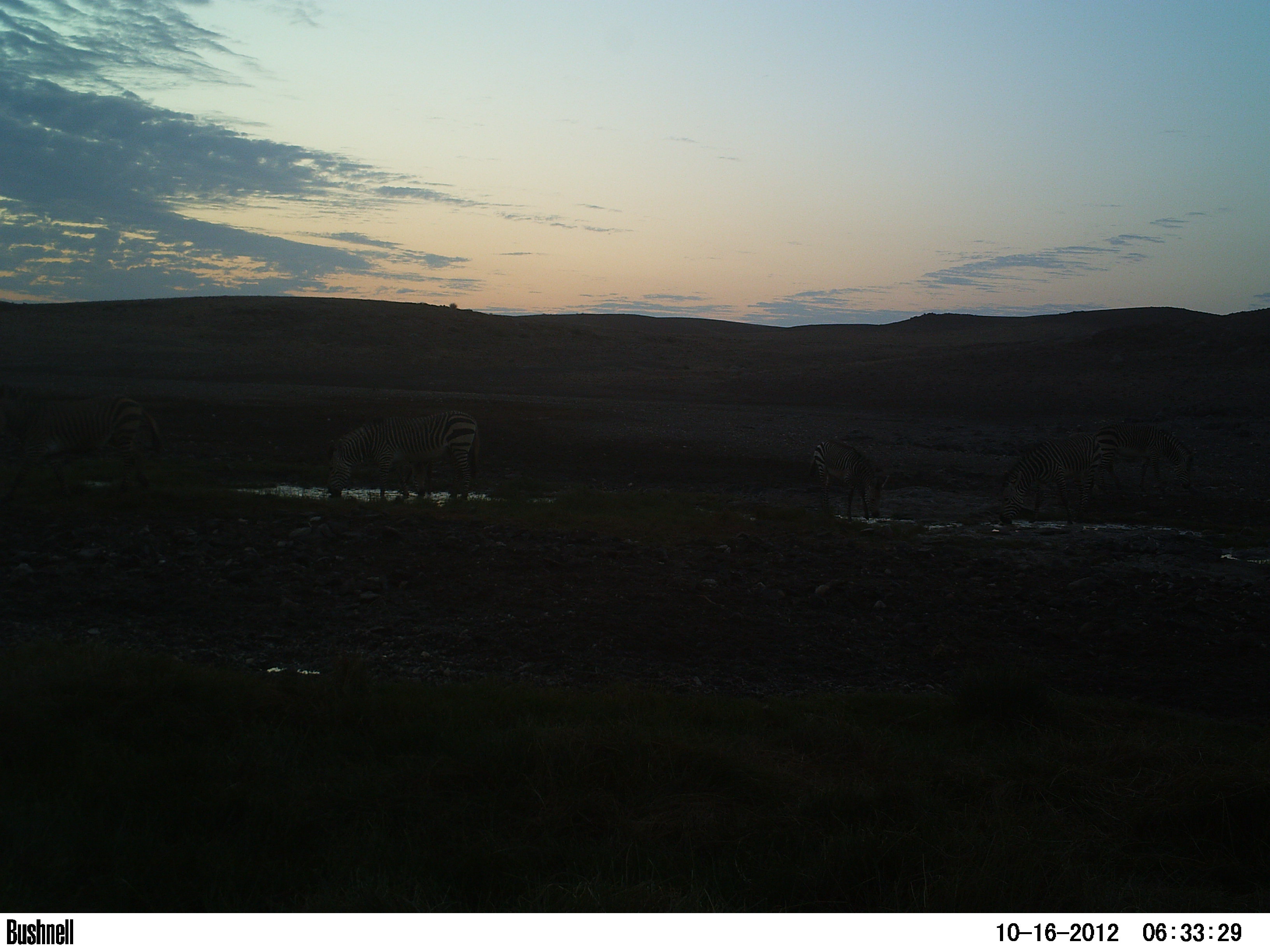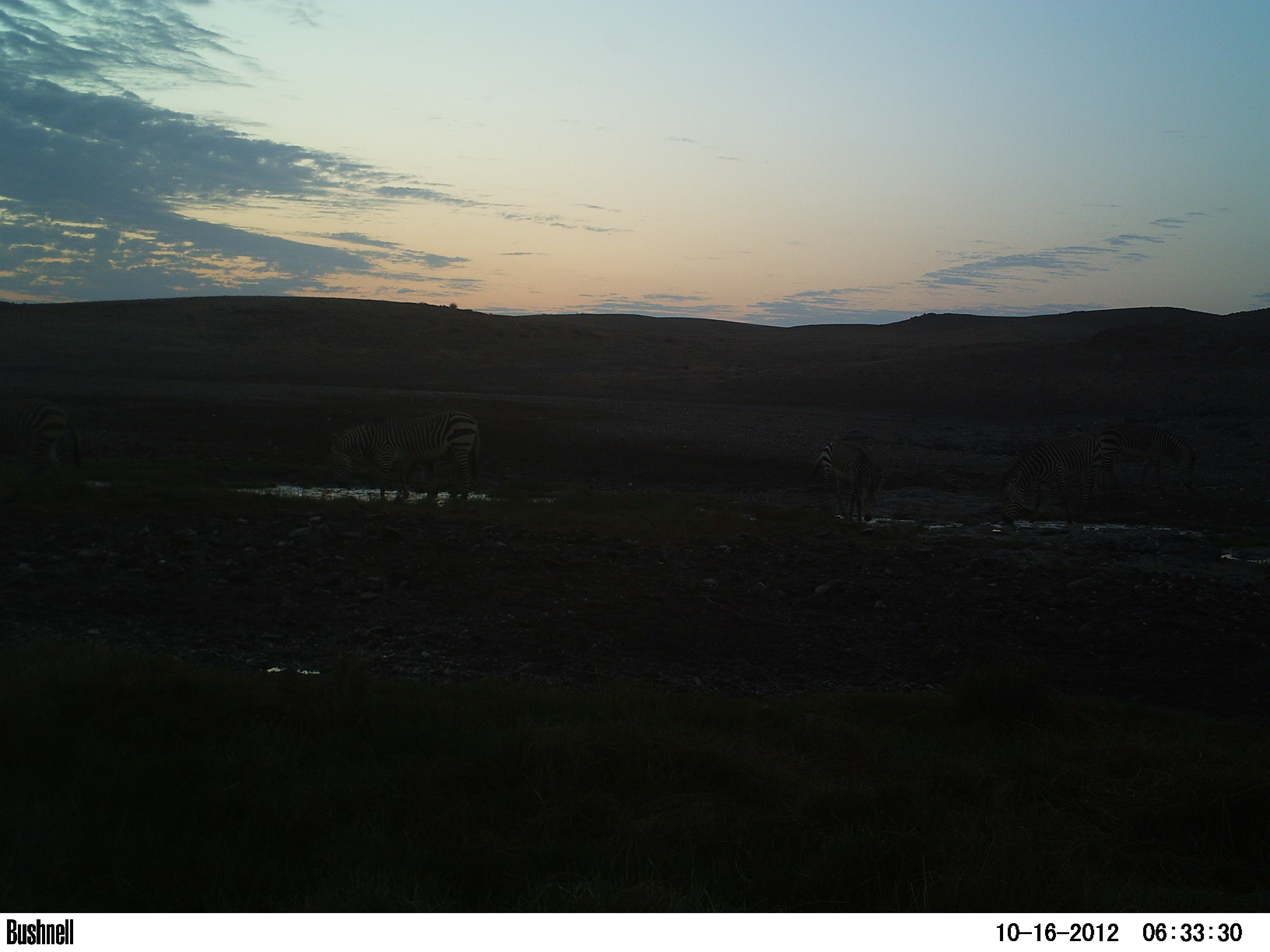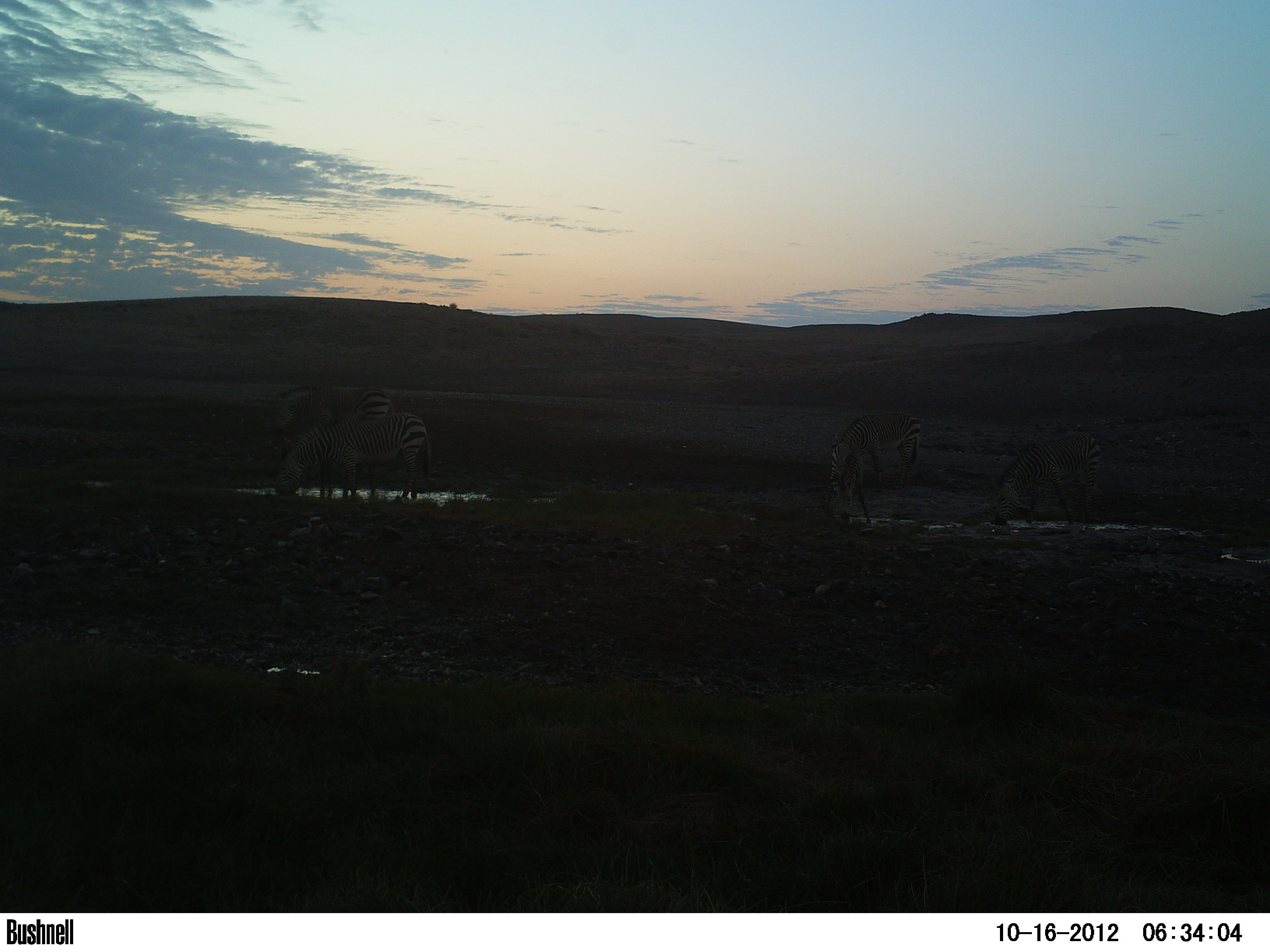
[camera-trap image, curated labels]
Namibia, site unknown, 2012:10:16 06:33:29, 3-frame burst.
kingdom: Animalia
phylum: Chordata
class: Mammalia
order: Perissodactyla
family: Equidae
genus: Equus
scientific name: Equus zebra hartmannae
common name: hartmann's mountain zebra